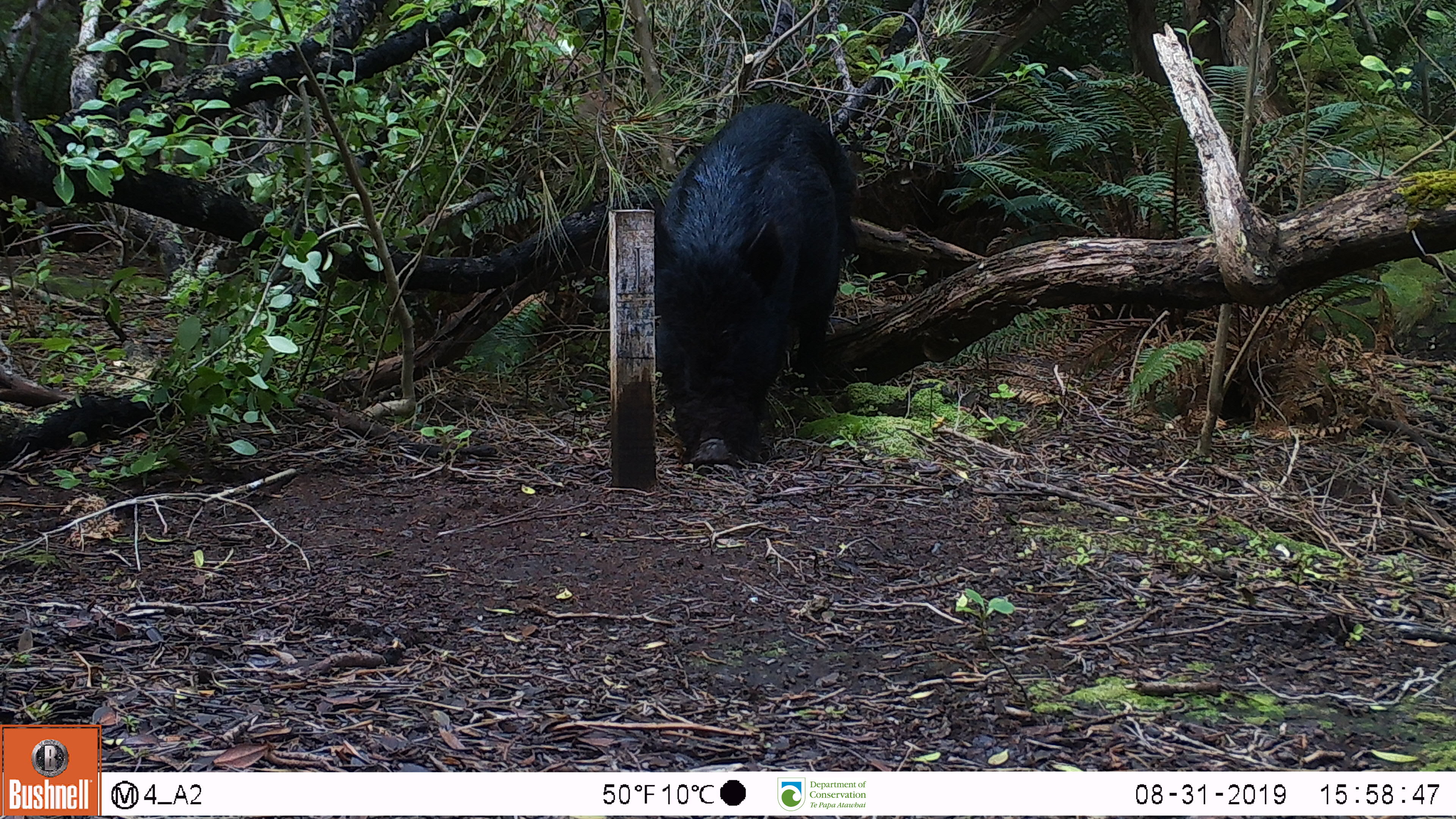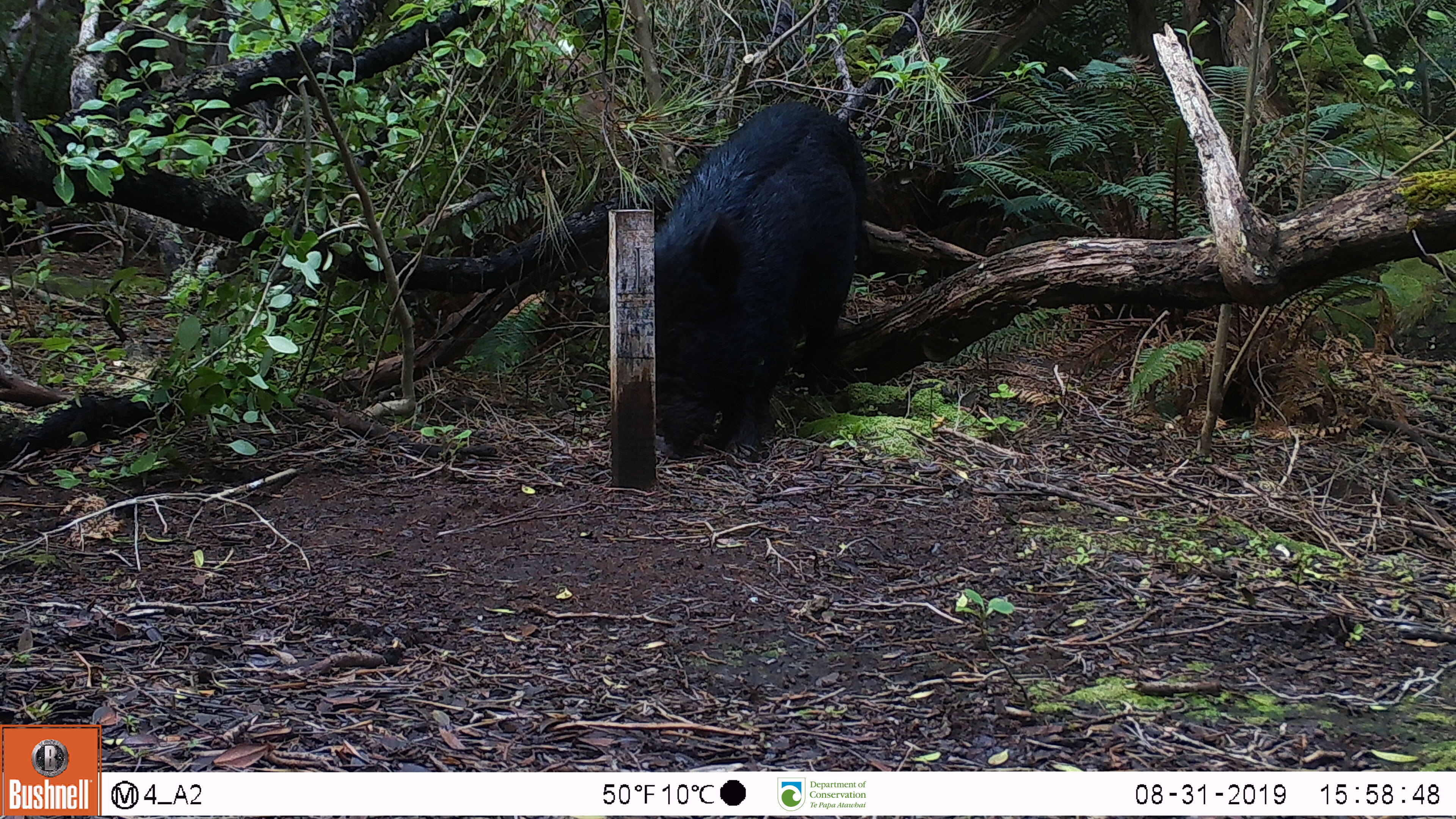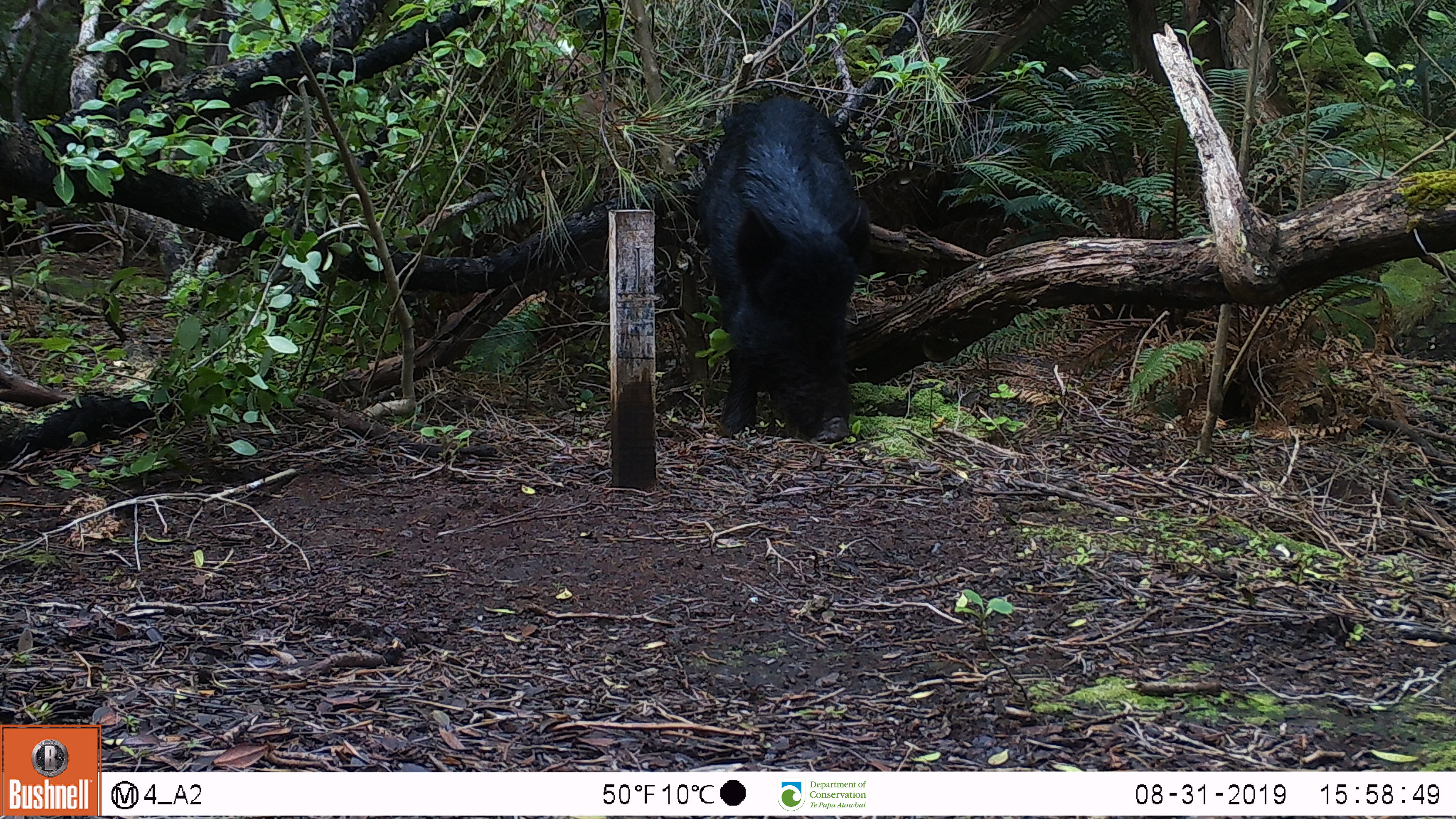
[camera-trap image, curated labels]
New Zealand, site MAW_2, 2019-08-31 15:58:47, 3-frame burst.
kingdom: Animalia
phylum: Chordata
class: Mammalia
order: Artiodactyla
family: Suidae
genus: Sus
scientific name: Sus scrofa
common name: pig